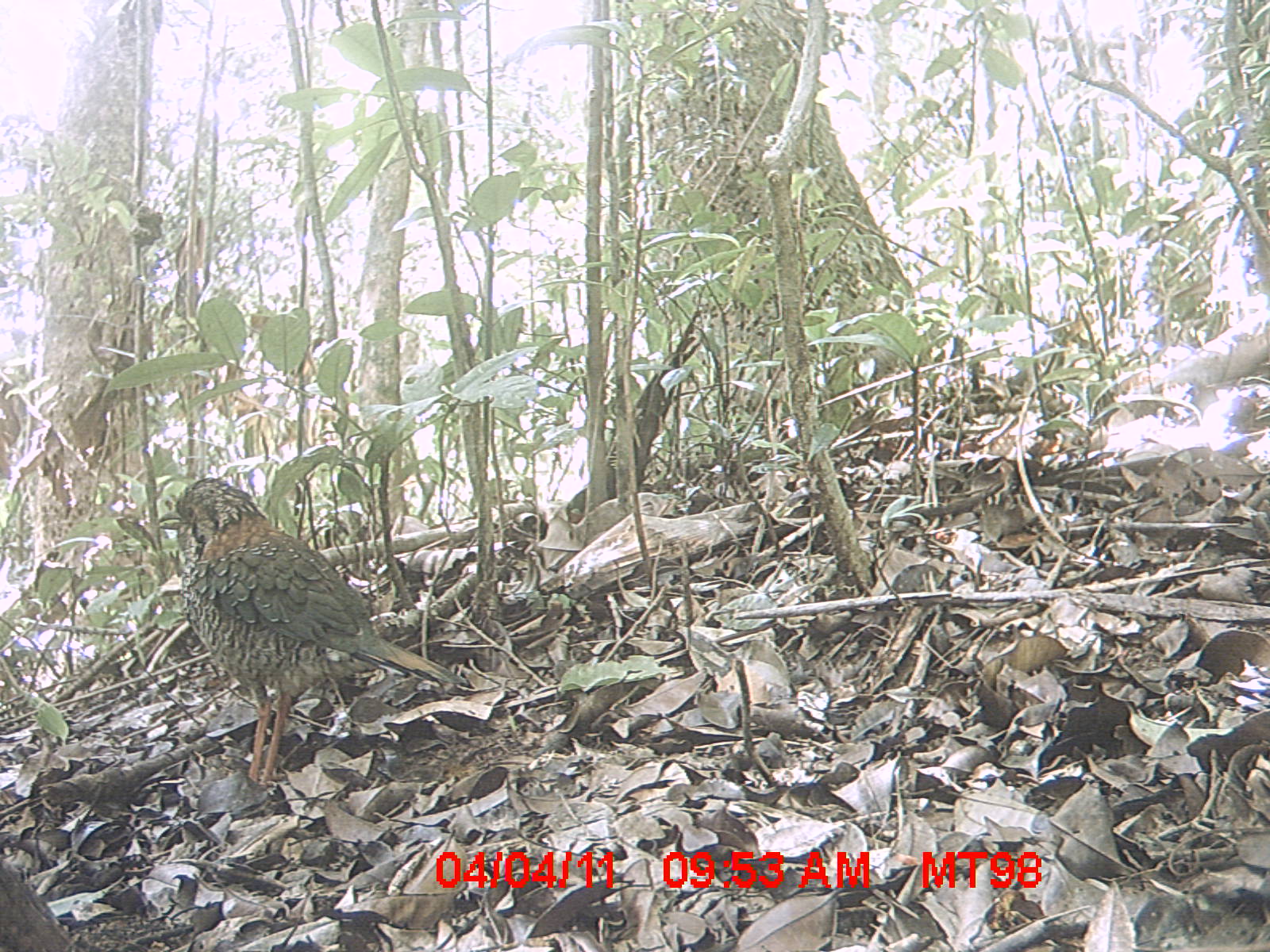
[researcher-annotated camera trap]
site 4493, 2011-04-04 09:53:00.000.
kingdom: Animalia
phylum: Chordata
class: Aves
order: Coraciiformes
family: Brachypteraciidae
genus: Brachypteracias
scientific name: Brachypteracias squamiger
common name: scaly ground roller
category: geobiastes squamiger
Geobiastes squamiger (scaly ground roller) (Brachypteracias squamiger), count 1.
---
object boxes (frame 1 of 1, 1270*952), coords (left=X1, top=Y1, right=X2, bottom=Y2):
geobiastes squamiger: (left=157, top=476, right=469, bottom=787)